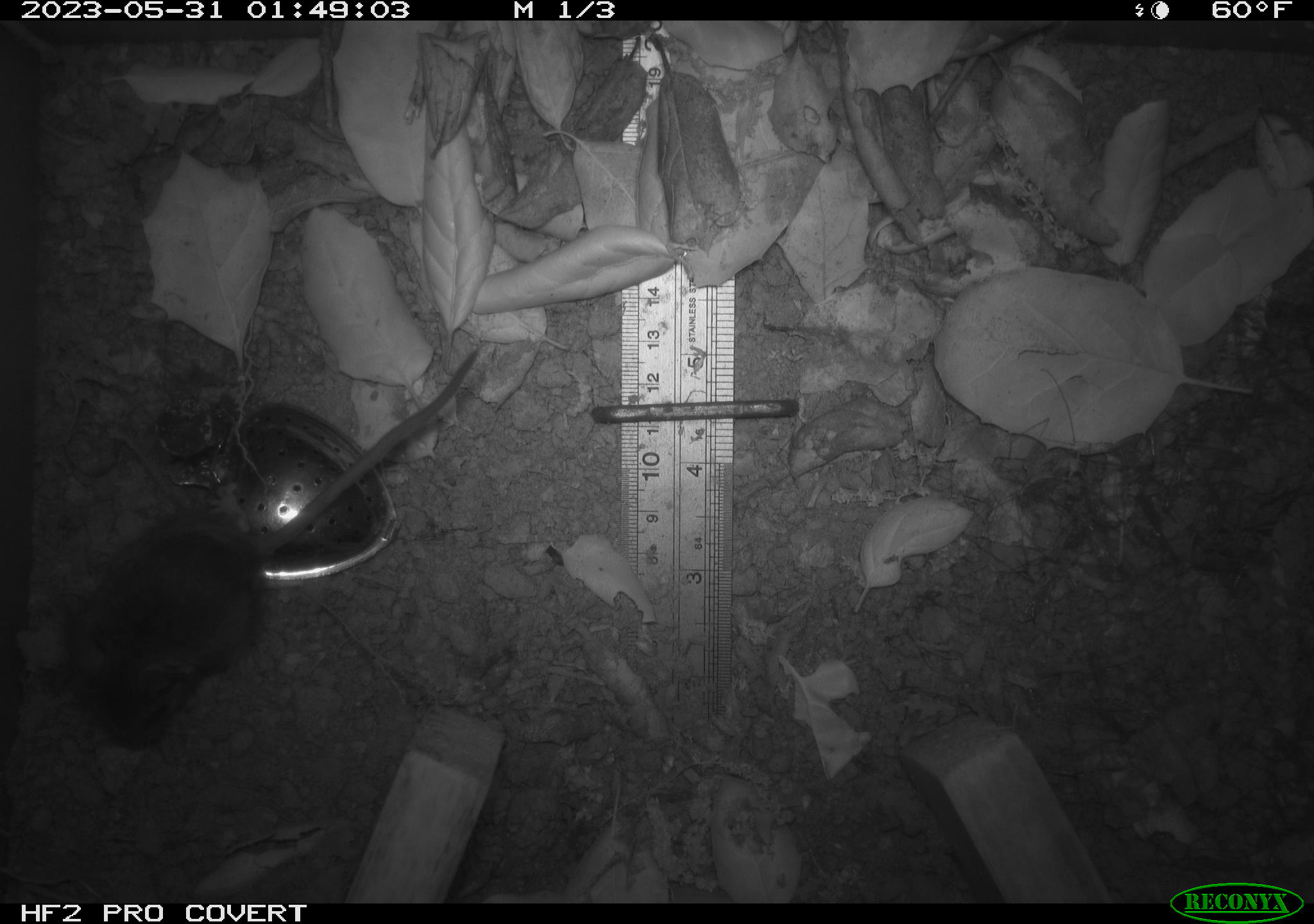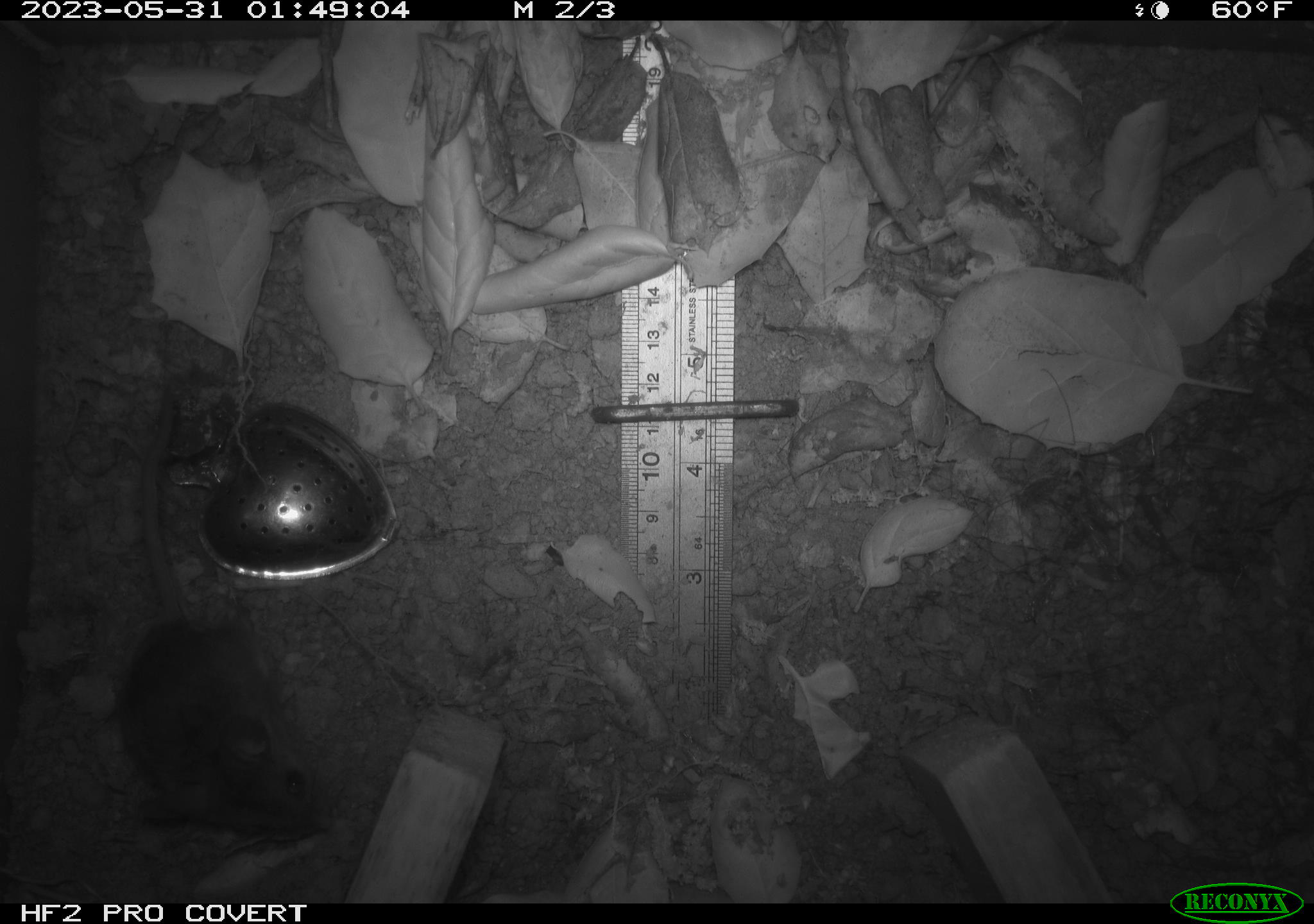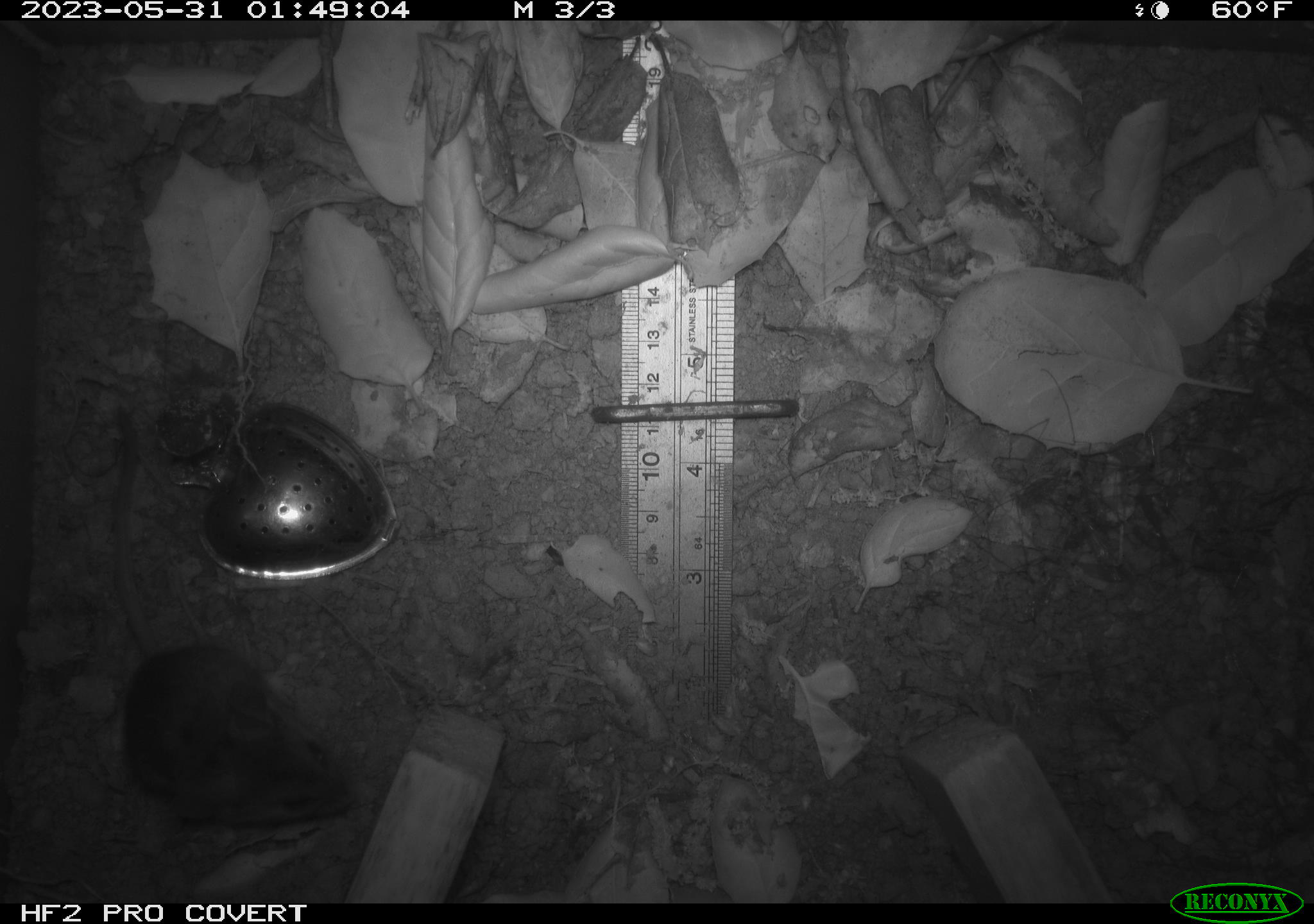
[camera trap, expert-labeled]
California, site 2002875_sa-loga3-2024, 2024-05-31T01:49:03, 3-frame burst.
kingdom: Animalia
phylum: Chordata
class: Mammalia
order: Rodentia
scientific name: Rodentia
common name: rodent